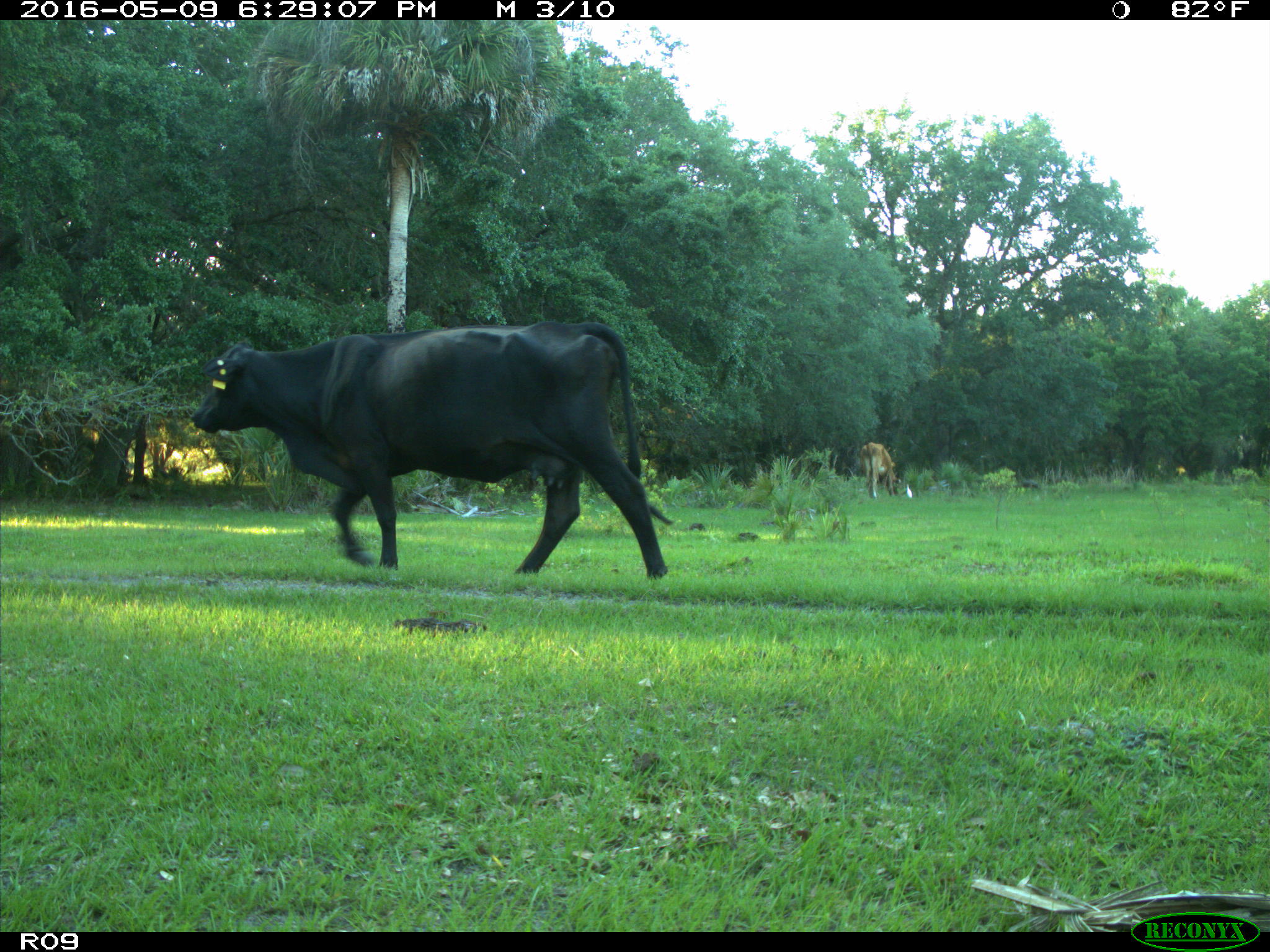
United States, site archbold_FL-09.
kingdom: Animalia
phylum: Chordata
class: Mammalia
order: Artiodactyla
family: Bovidae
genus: Bos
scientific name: Bos taurus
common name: domestic cow